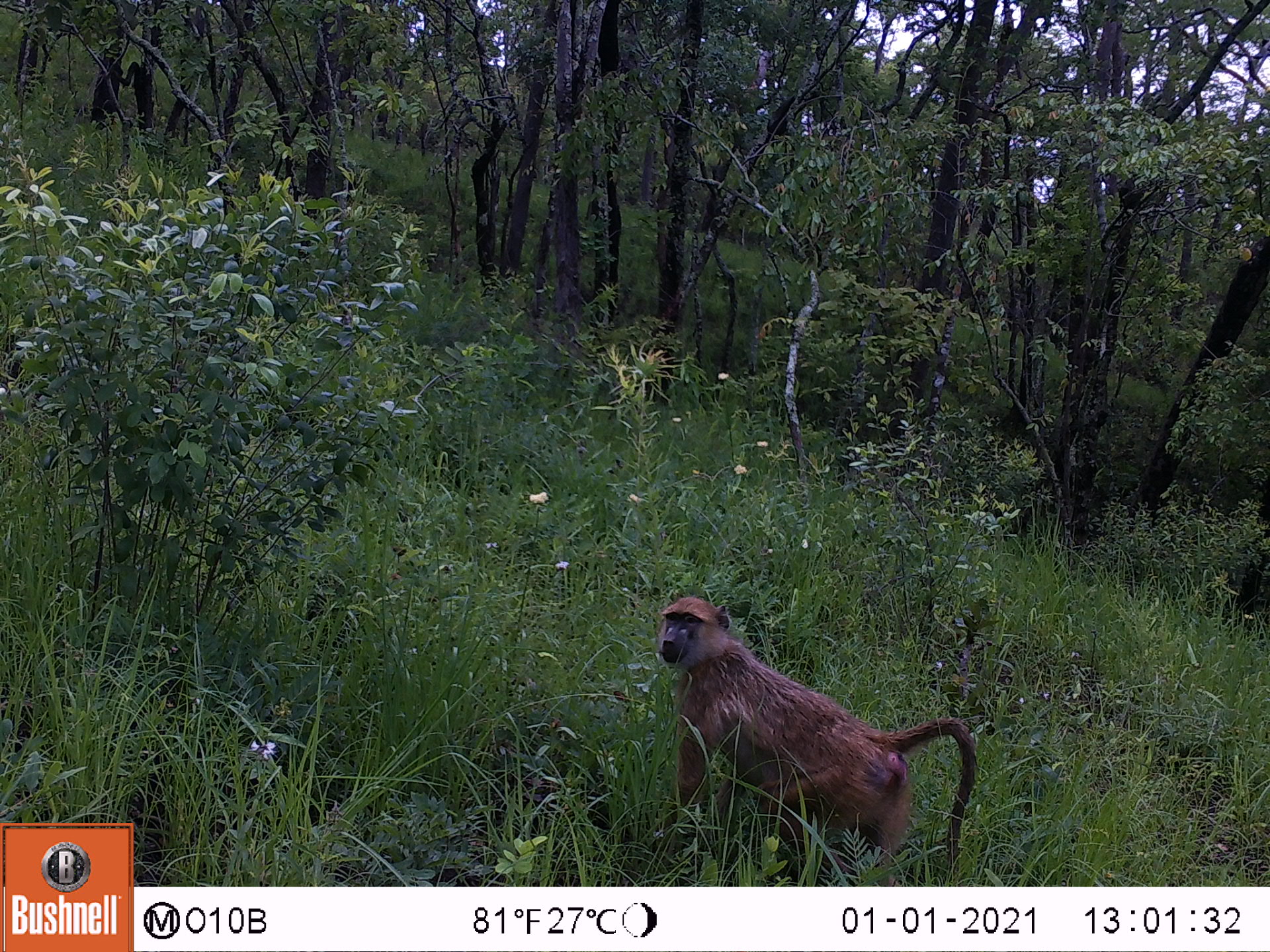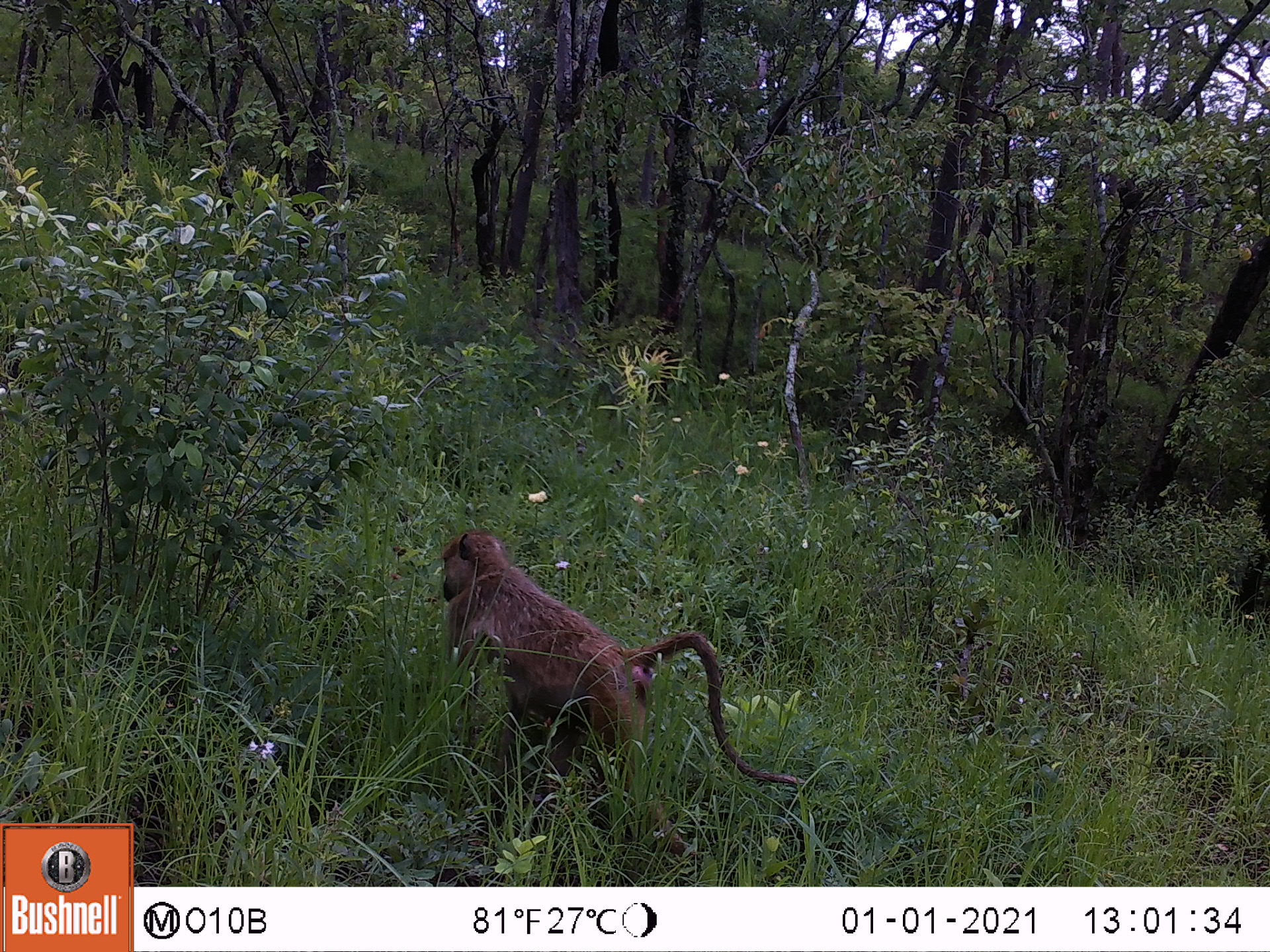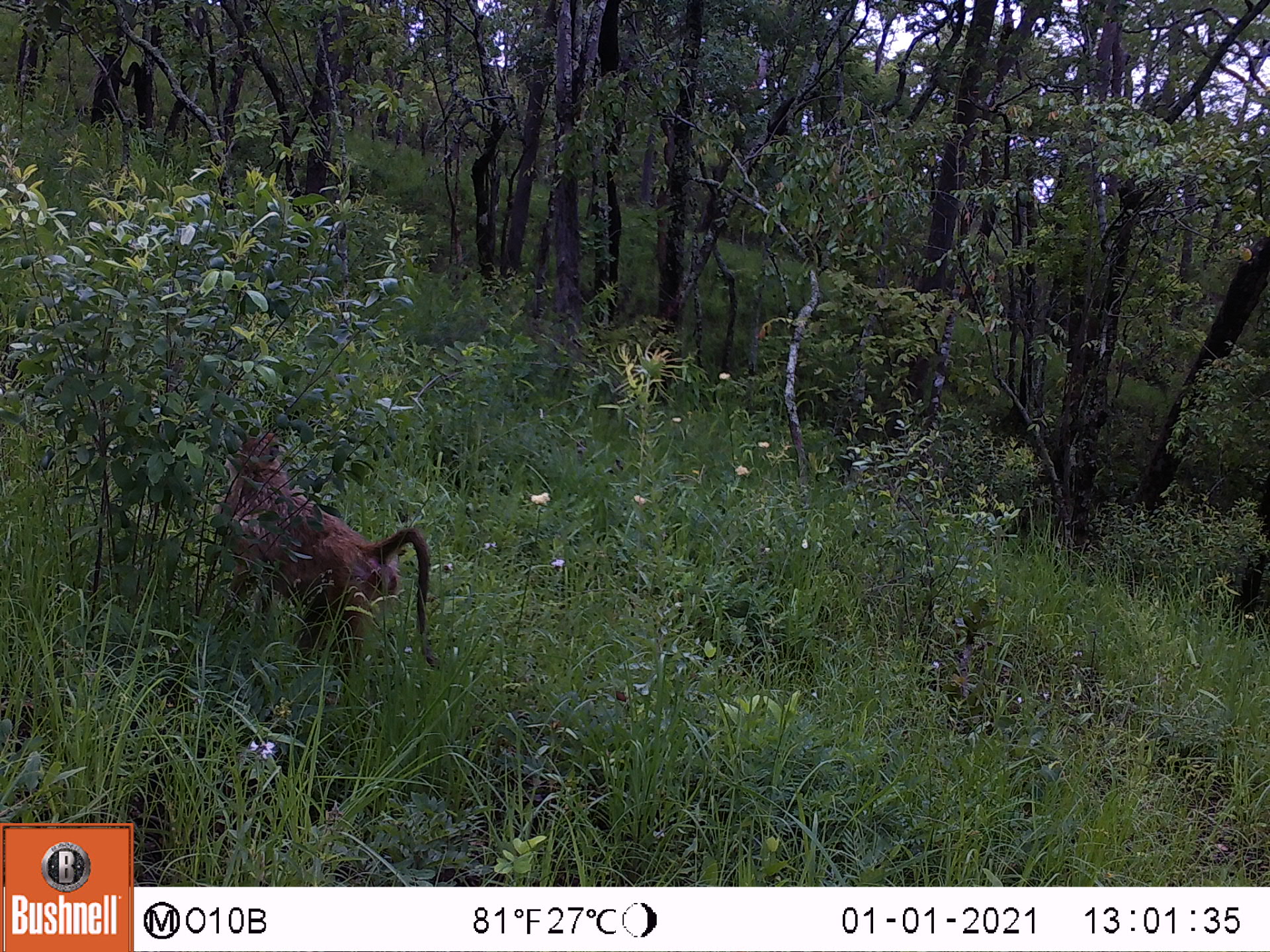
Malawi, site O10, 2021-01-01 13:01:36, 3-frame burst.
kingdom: Animalia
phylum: Chordata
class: Mammalia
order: Primates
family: Cercopithecidae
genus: Papio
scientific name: Papio cynocephalus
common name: yellow baboon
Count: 1.